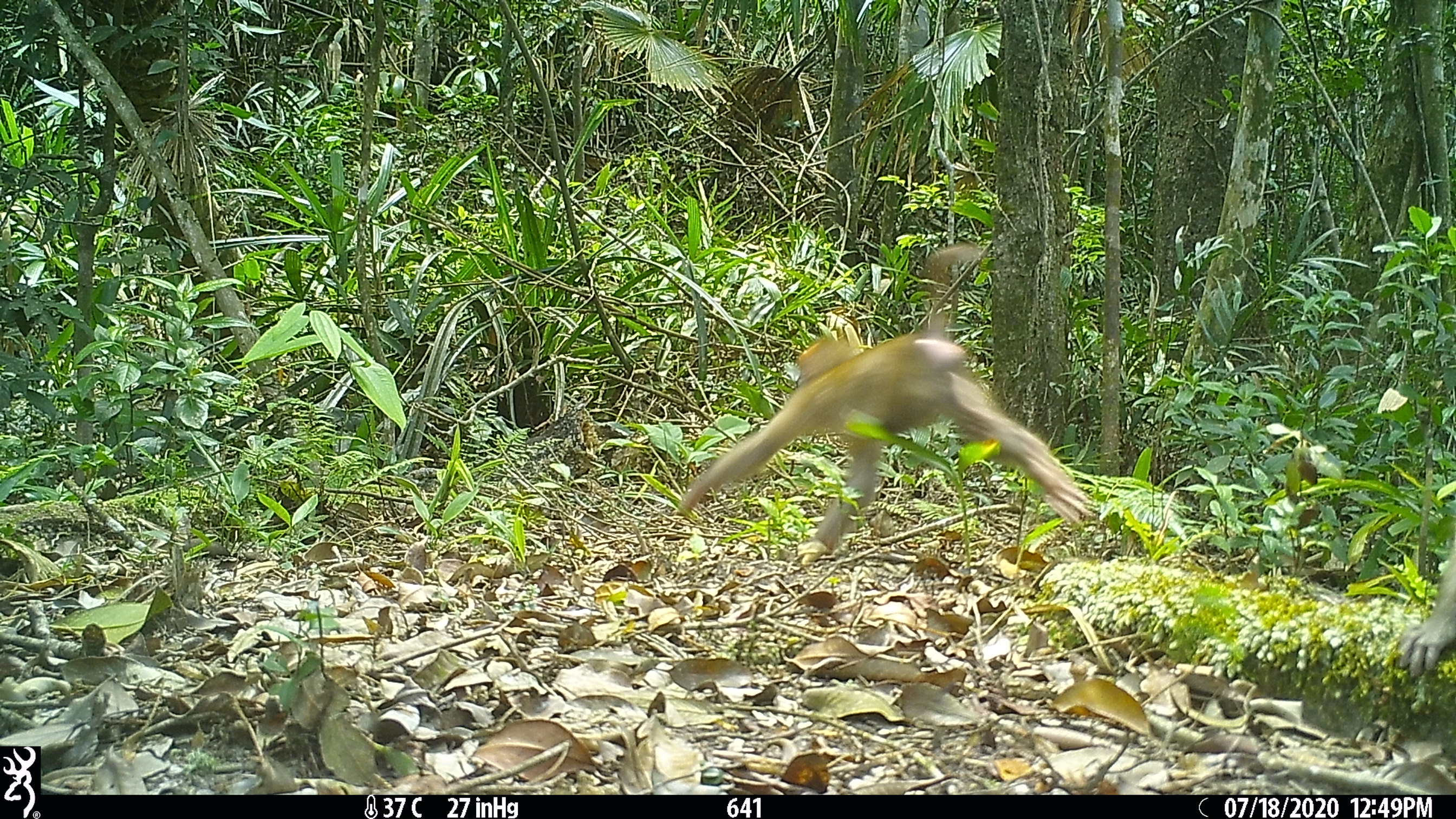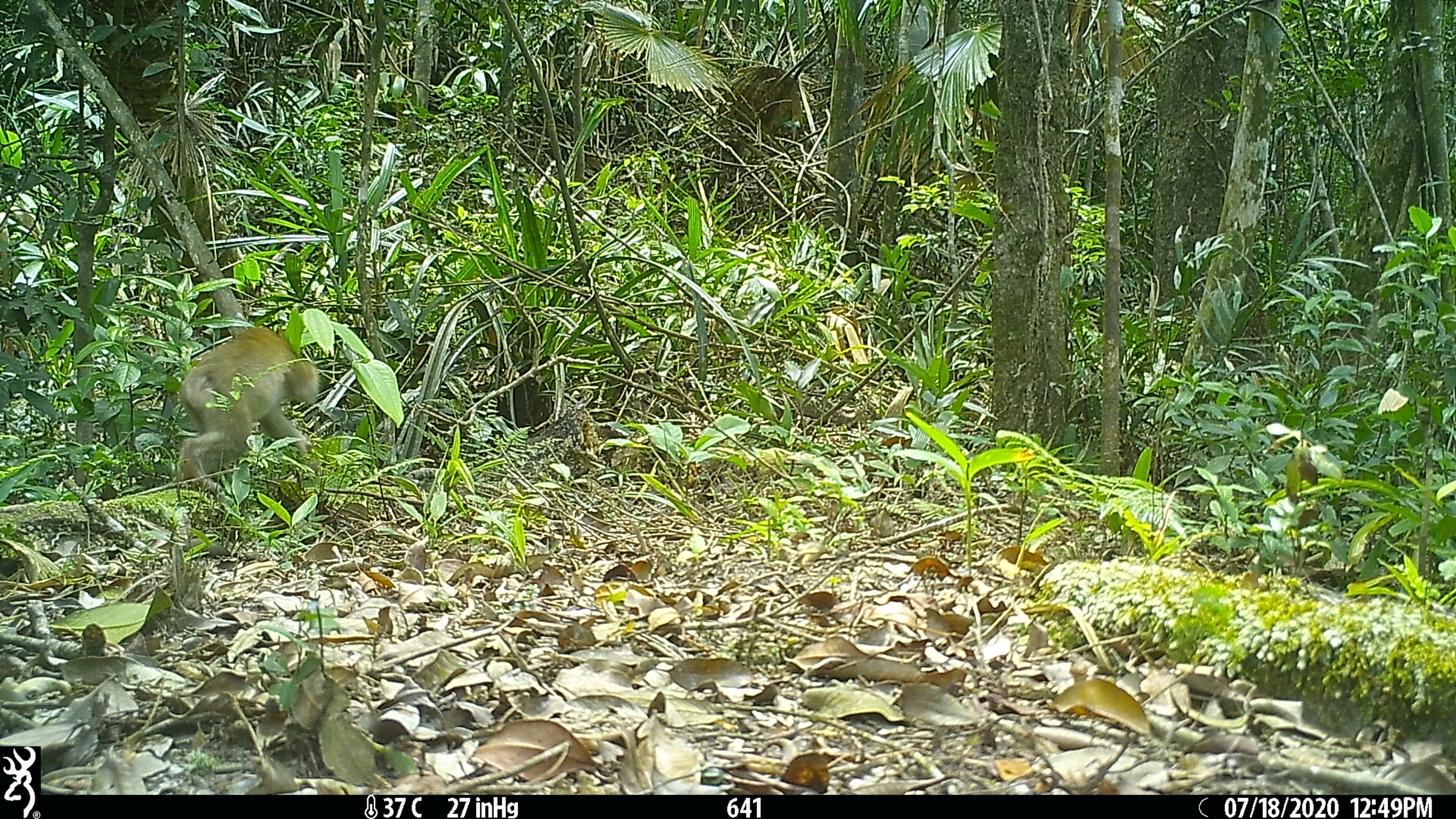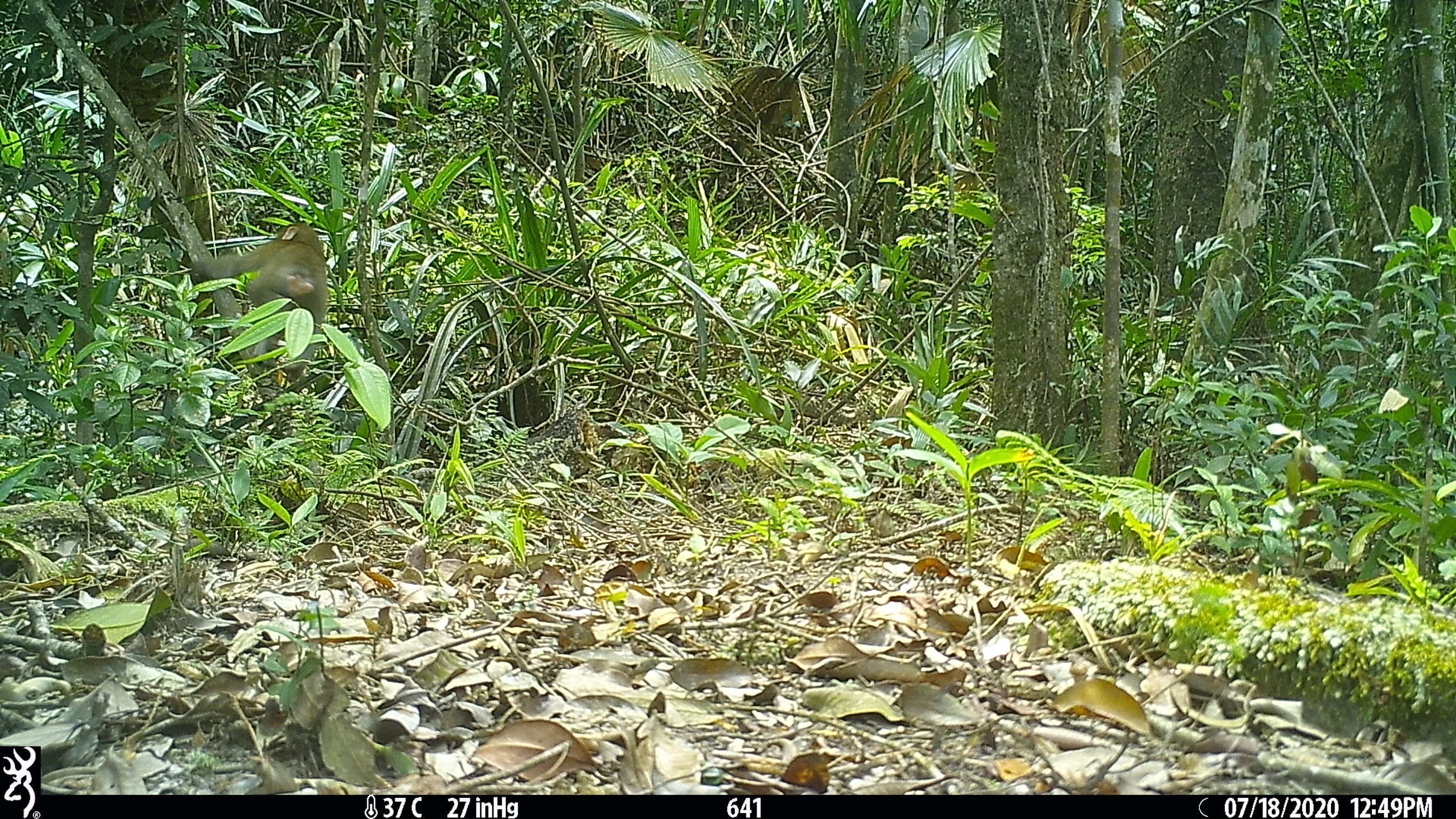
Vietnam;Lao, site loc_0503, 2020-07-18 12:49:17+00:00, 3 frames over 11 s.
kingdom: Animalia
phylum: Chordata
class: Mammalia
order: Primates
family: Cercopithecidae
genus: Macaca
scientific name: Macaca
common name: macaques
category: assam or rhesus macaque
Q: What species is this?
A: Assam or rhesus macaque (macaques) (Macaca).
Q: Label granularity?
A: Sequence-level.